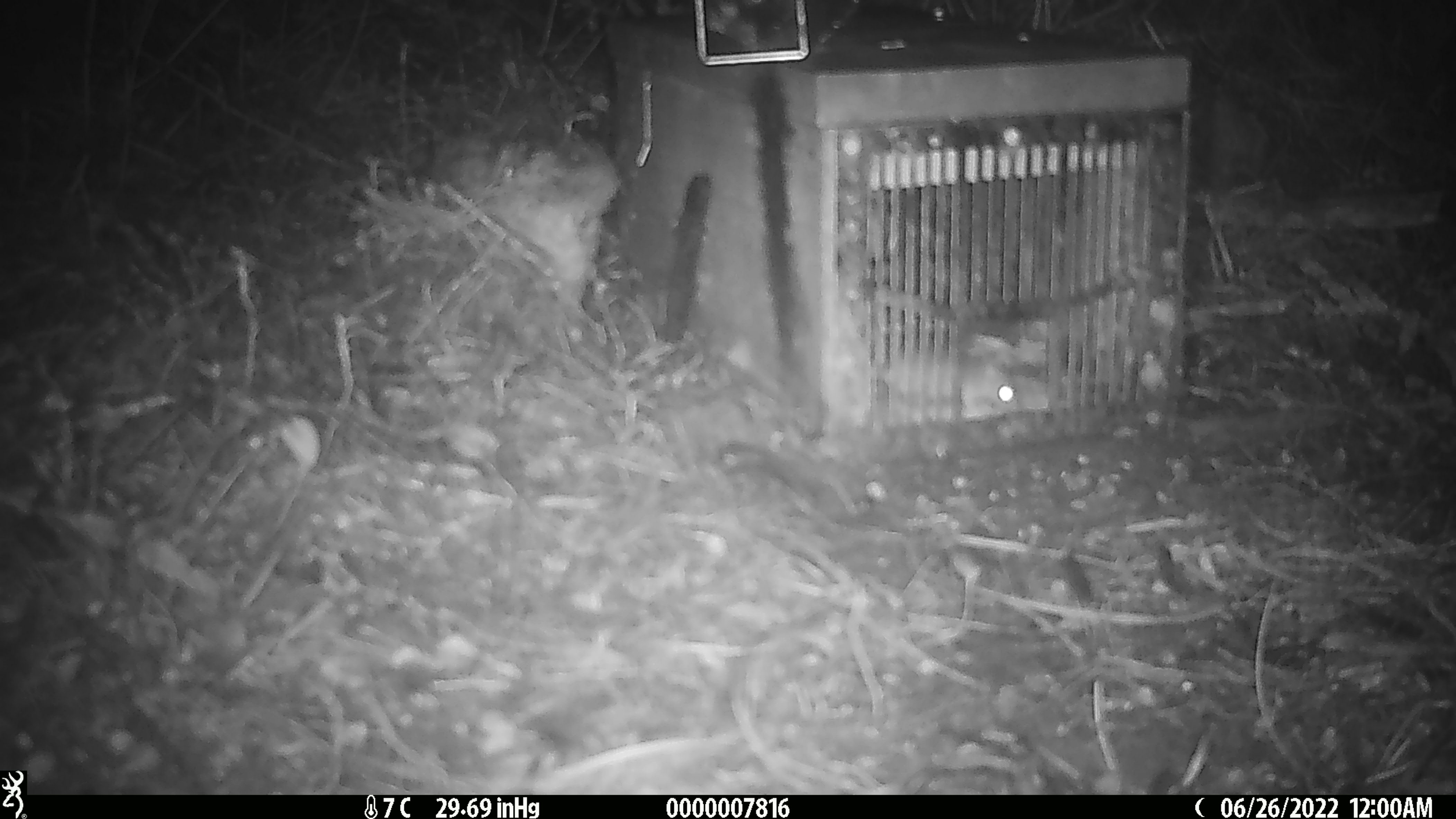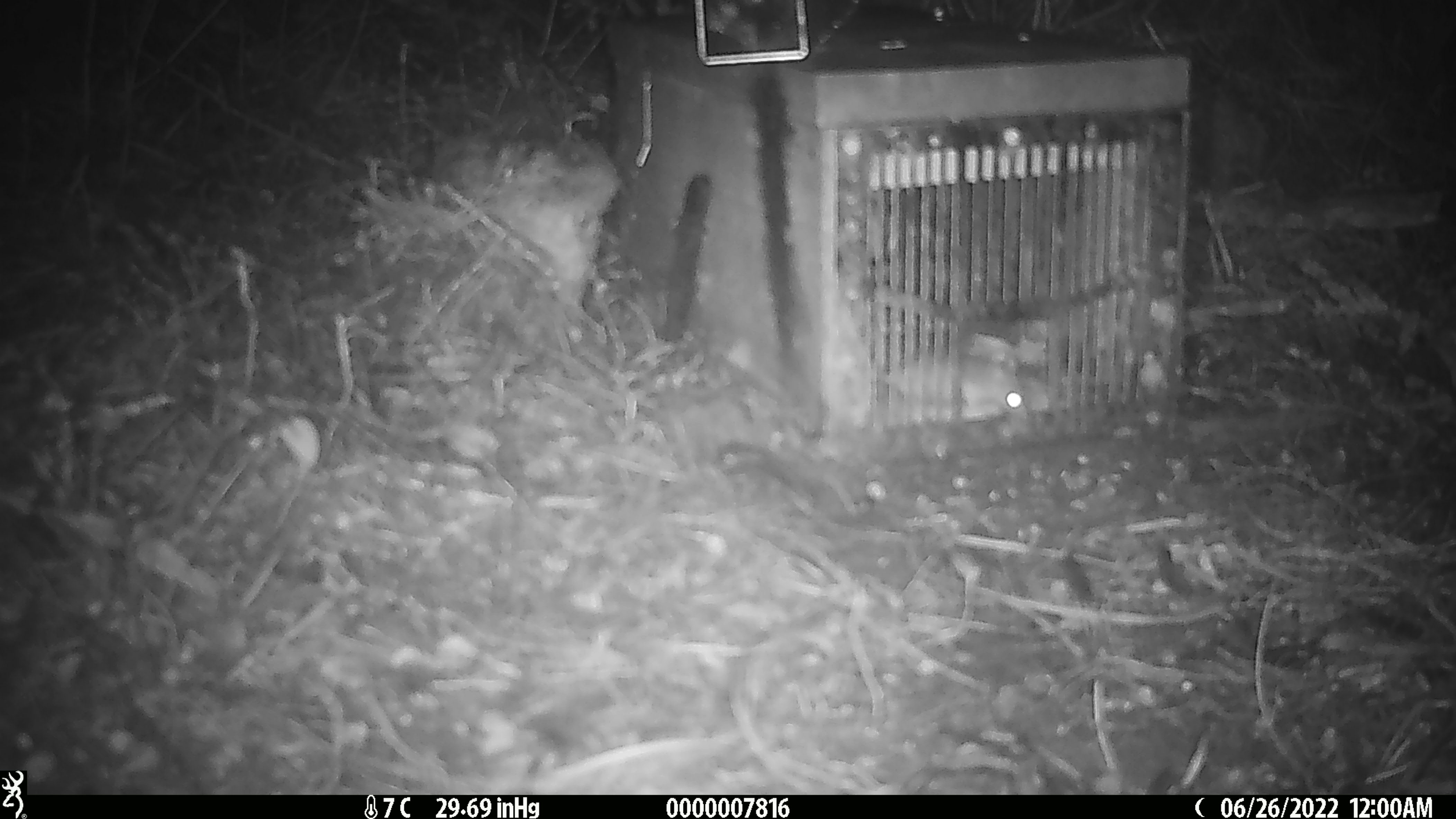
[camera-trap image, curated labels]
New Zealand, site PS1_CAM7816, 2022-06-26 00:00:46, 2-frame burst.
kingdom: Animalia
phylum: Chordata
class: Mammalia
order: Rodentia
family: Muridae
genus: Mus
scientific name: Mus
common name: mouse